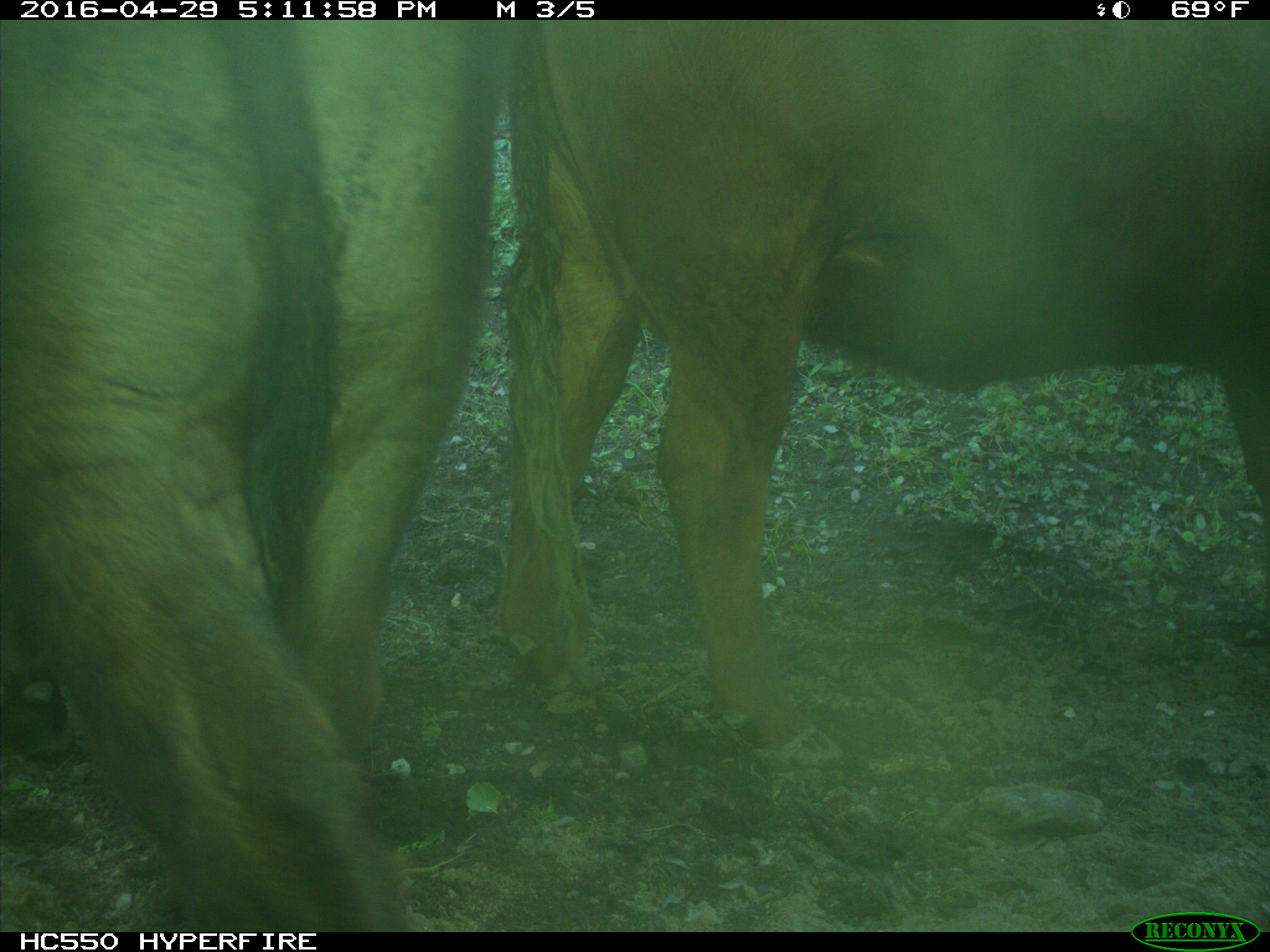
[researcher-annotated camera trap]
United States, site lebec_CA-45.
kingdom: Animalia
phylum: Chordata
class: Mammalia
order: Artiodactyla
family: Bovidae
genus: Bos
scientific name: Bos taurus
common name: domestic cow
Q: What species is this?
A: Bos taurus (domestic cow).